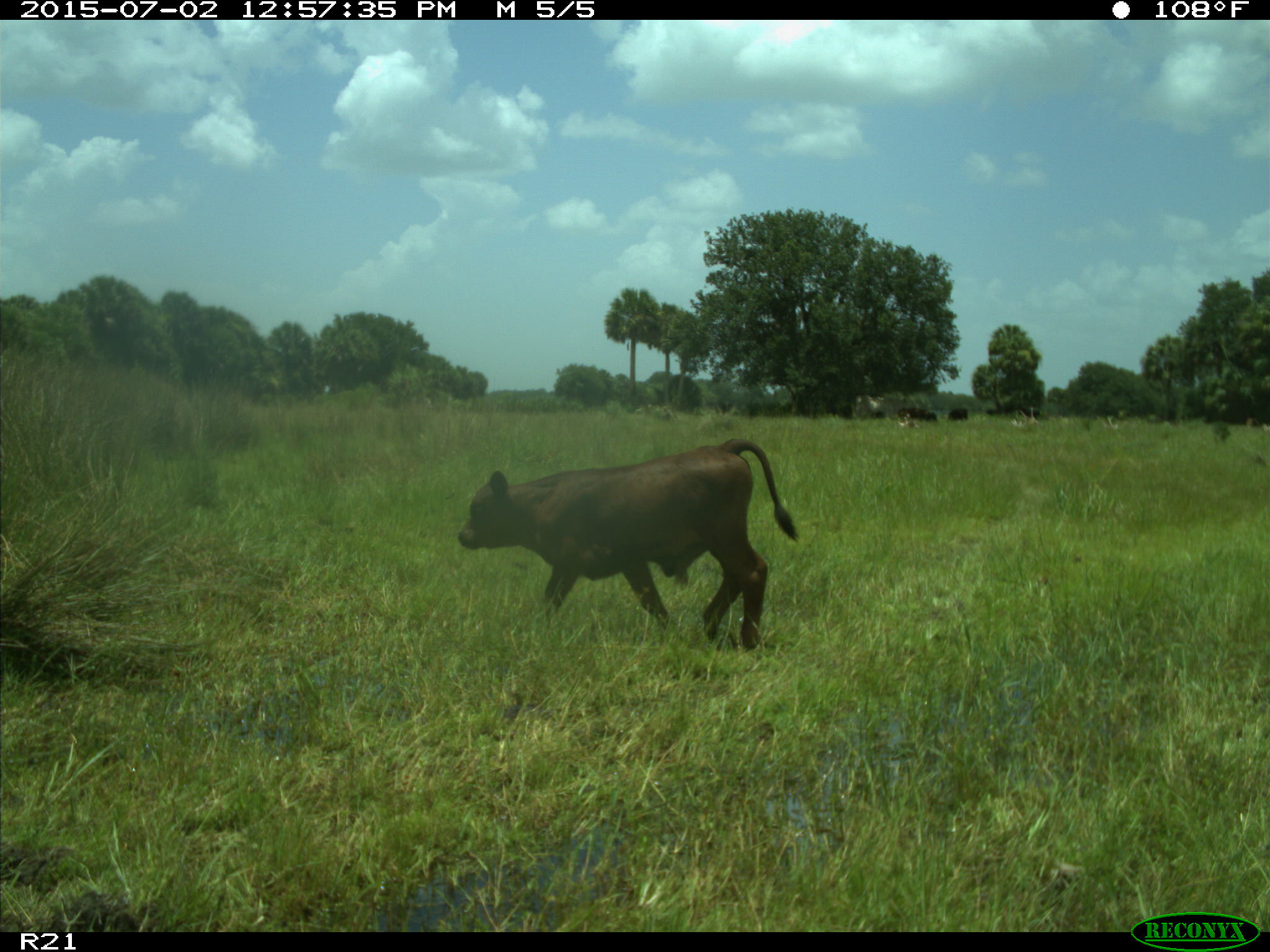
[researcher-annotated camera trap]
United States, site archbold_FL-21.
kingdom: Animalia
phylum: Chordata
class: Mammalia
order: Artiodactyla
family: Bovidae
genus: Bos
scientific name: Bos taurus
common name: domestic cow